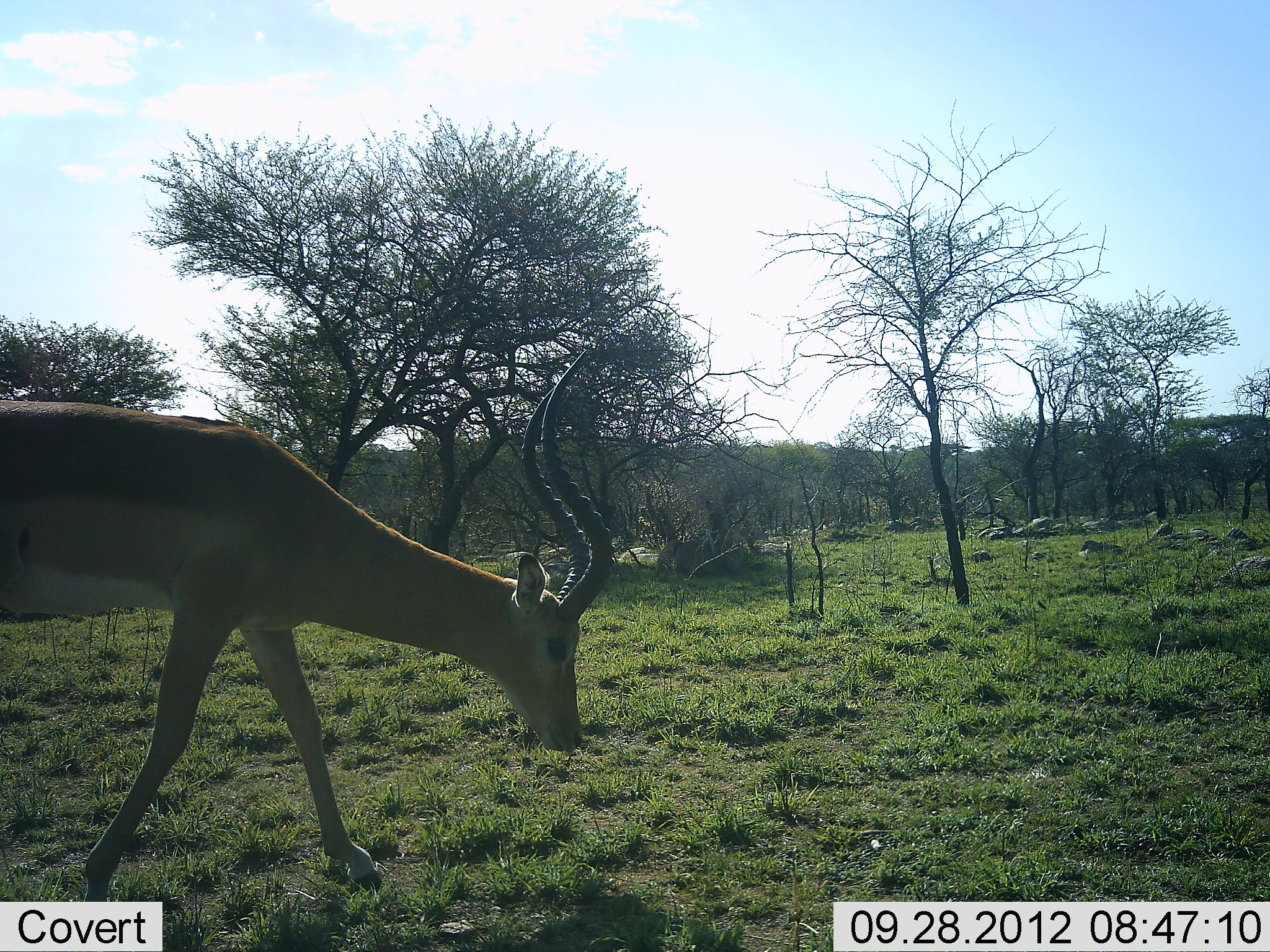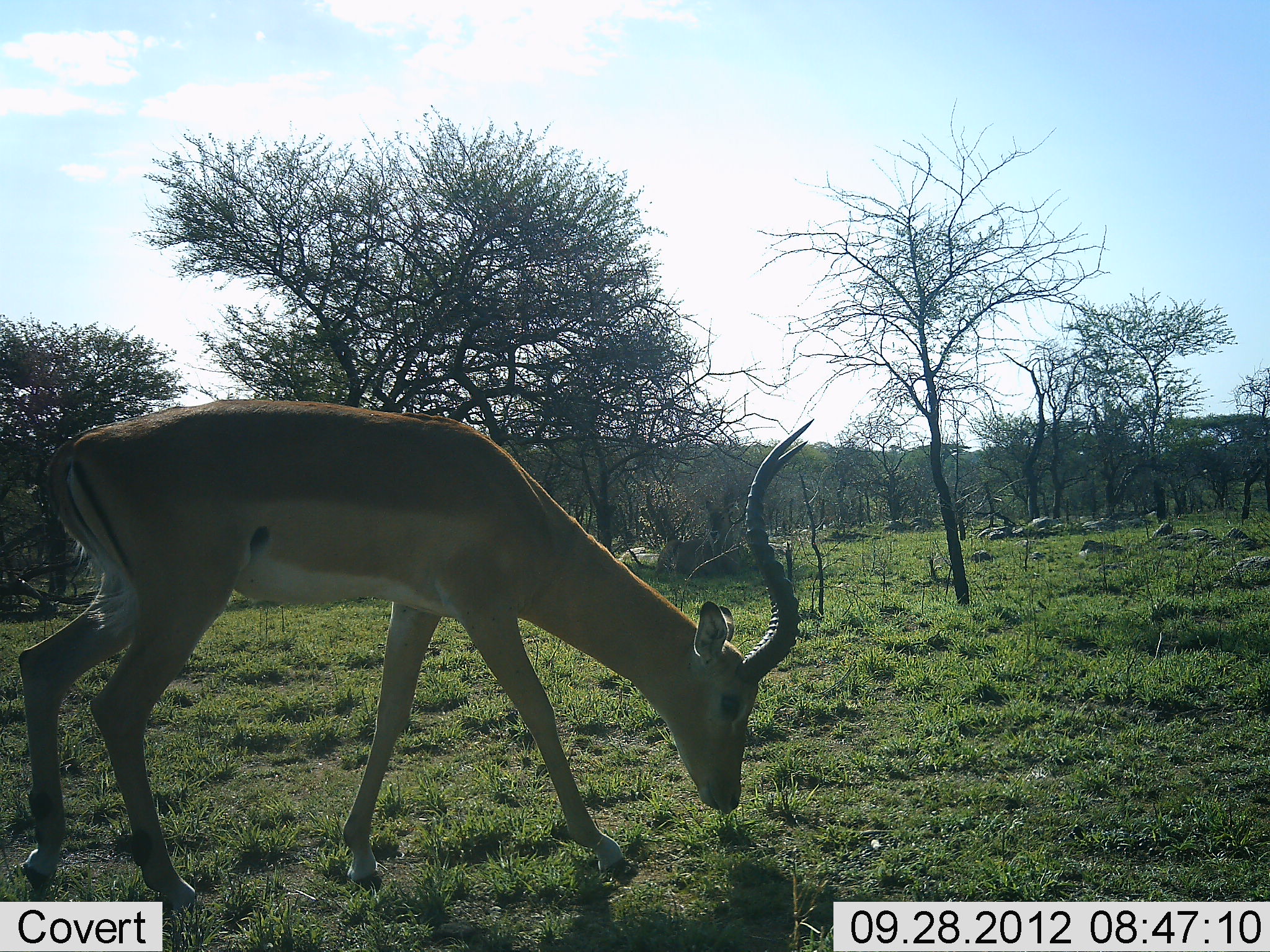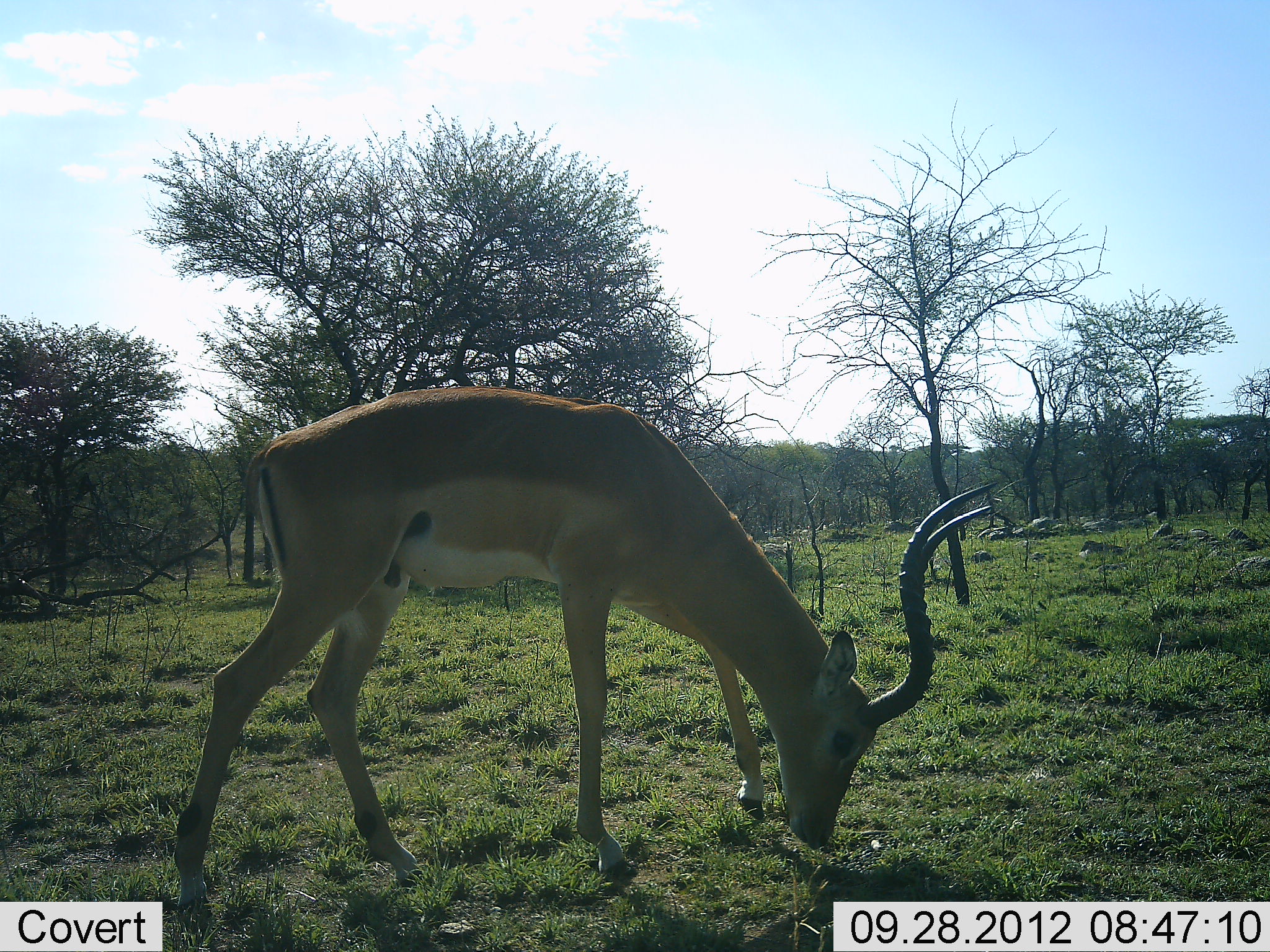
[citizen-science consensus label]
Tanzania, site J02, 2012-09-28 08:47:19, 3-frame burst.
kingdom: Animalia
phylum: Chordata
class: Mammalia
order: Artiodactyla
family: Bovidae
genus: Aepyceros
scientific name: Aepyceros melampus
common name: impala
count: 1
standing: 10%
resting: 0%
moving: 80%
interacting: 0%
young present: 0%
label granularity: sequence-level